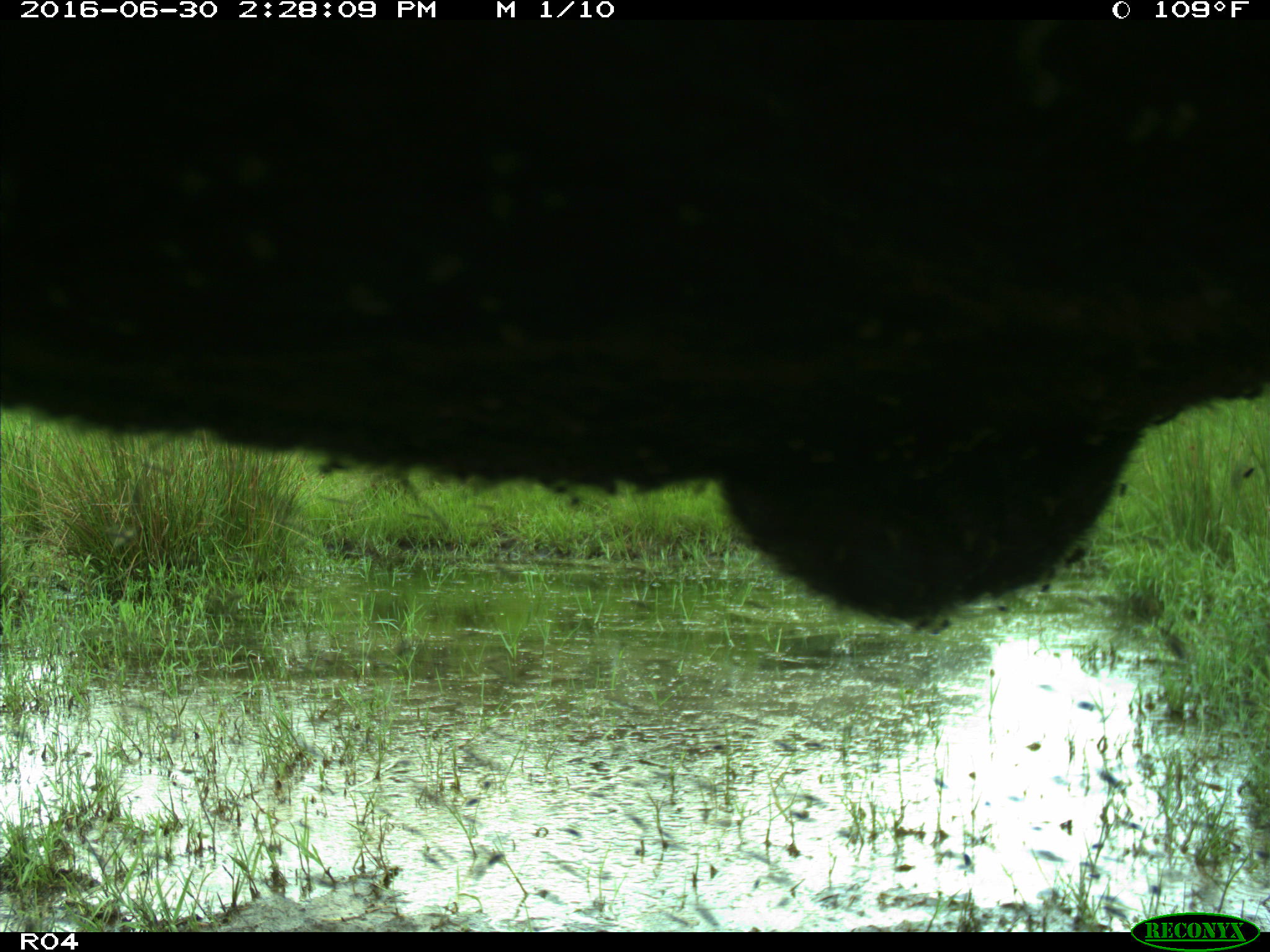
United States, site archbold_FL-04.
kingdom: Animalia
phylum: Chordata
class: Mammalia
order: Artiodactyla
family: Bovidae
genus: Bos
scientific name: Bos taurus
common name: domestic cow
Bos taurus (domestic cow).